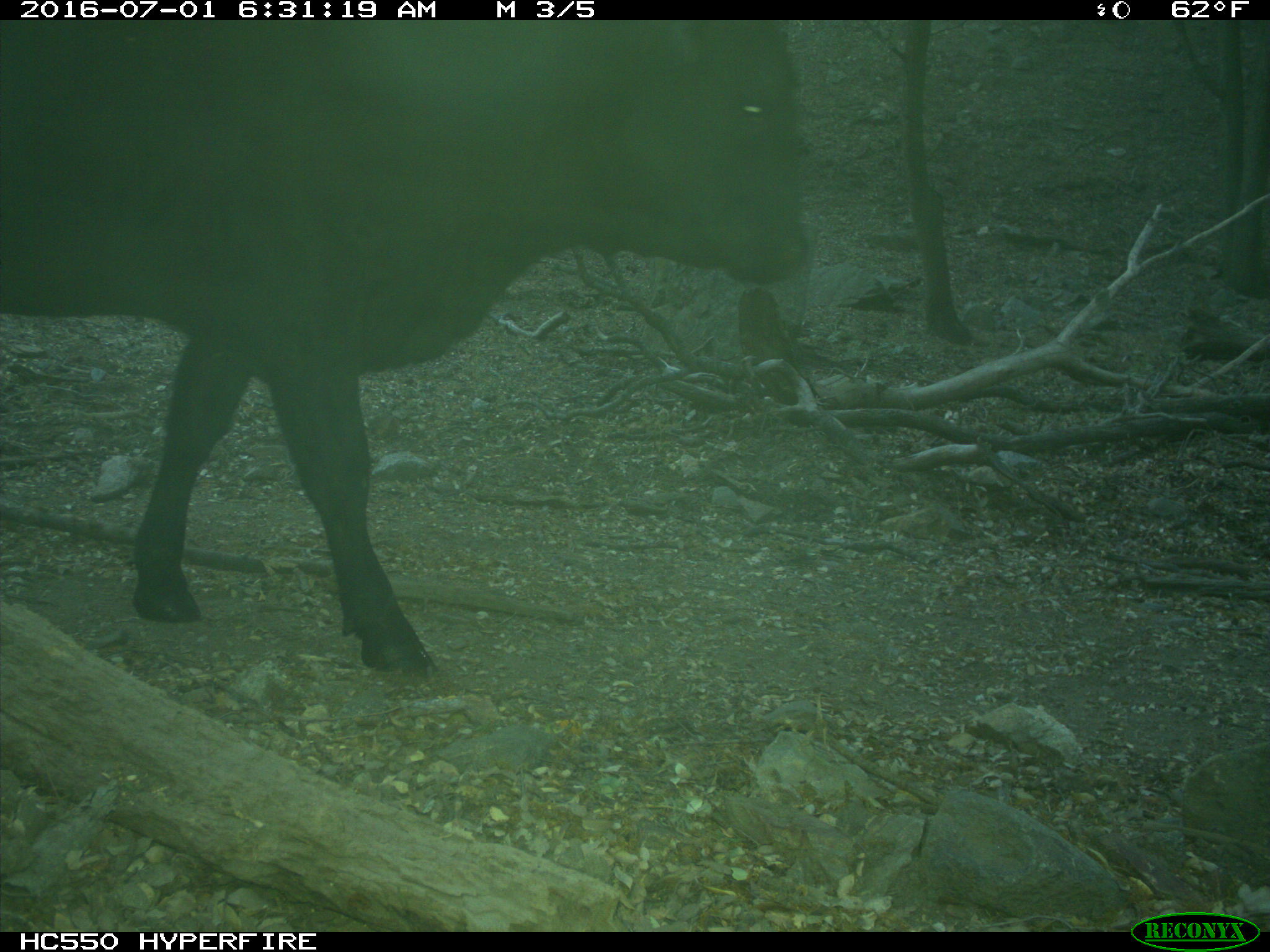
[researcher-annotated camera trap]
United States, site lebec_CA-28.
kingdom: Animalia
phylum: Chordata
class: Mammalia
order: Artiodactyla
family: Bovidae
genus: Bos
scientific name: Bos taurus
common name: domestic cow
Bos taurus (domestic cow).